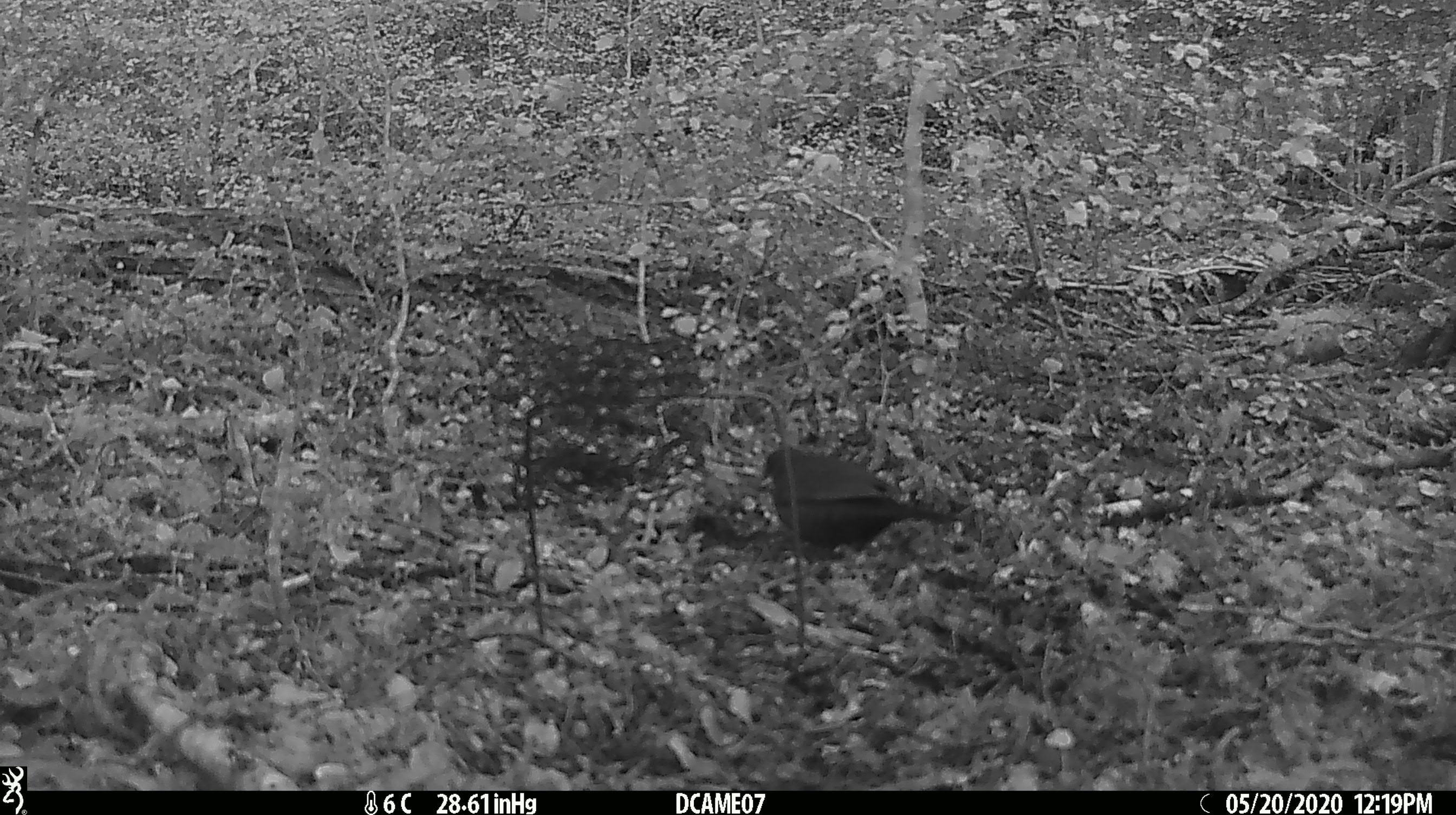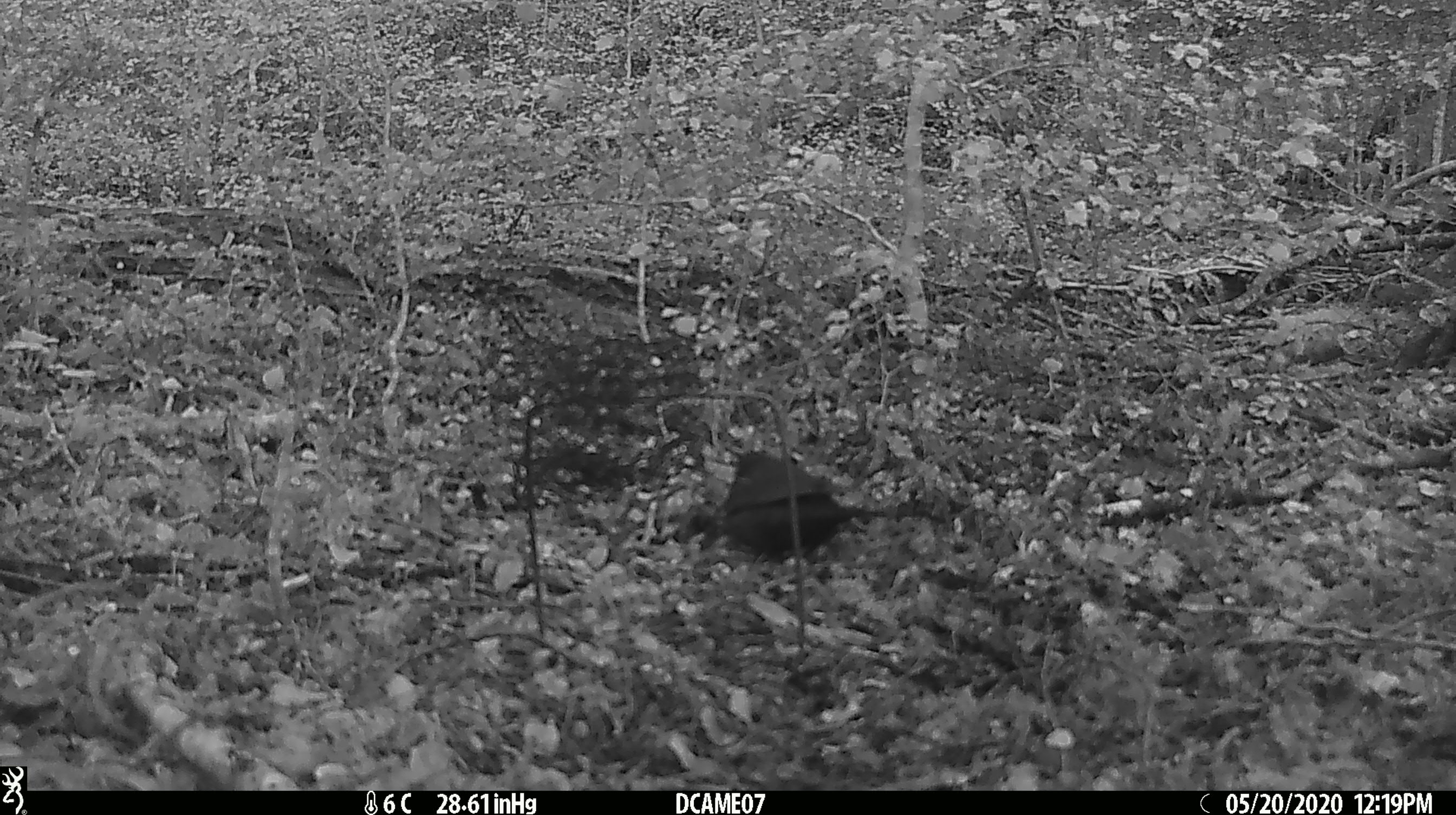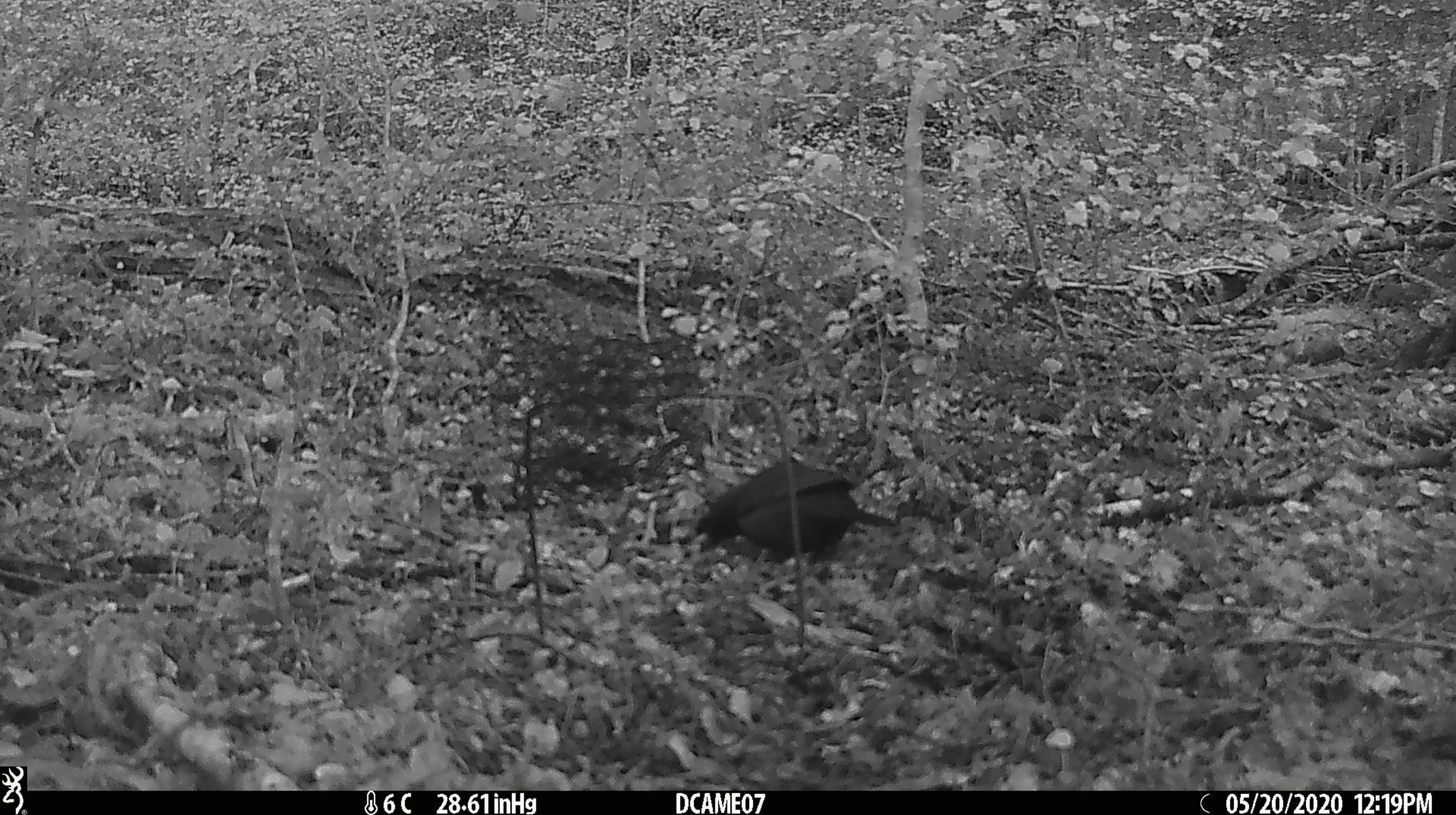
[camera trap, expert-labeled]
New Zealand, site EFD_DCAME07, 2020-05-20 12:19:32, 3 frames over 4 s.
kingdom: Animalia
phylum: Chordata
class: Aves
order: Passeriformes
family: Turdidae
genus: Turdus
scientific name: Turdus merula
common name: eurasian blackbird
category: blackbird